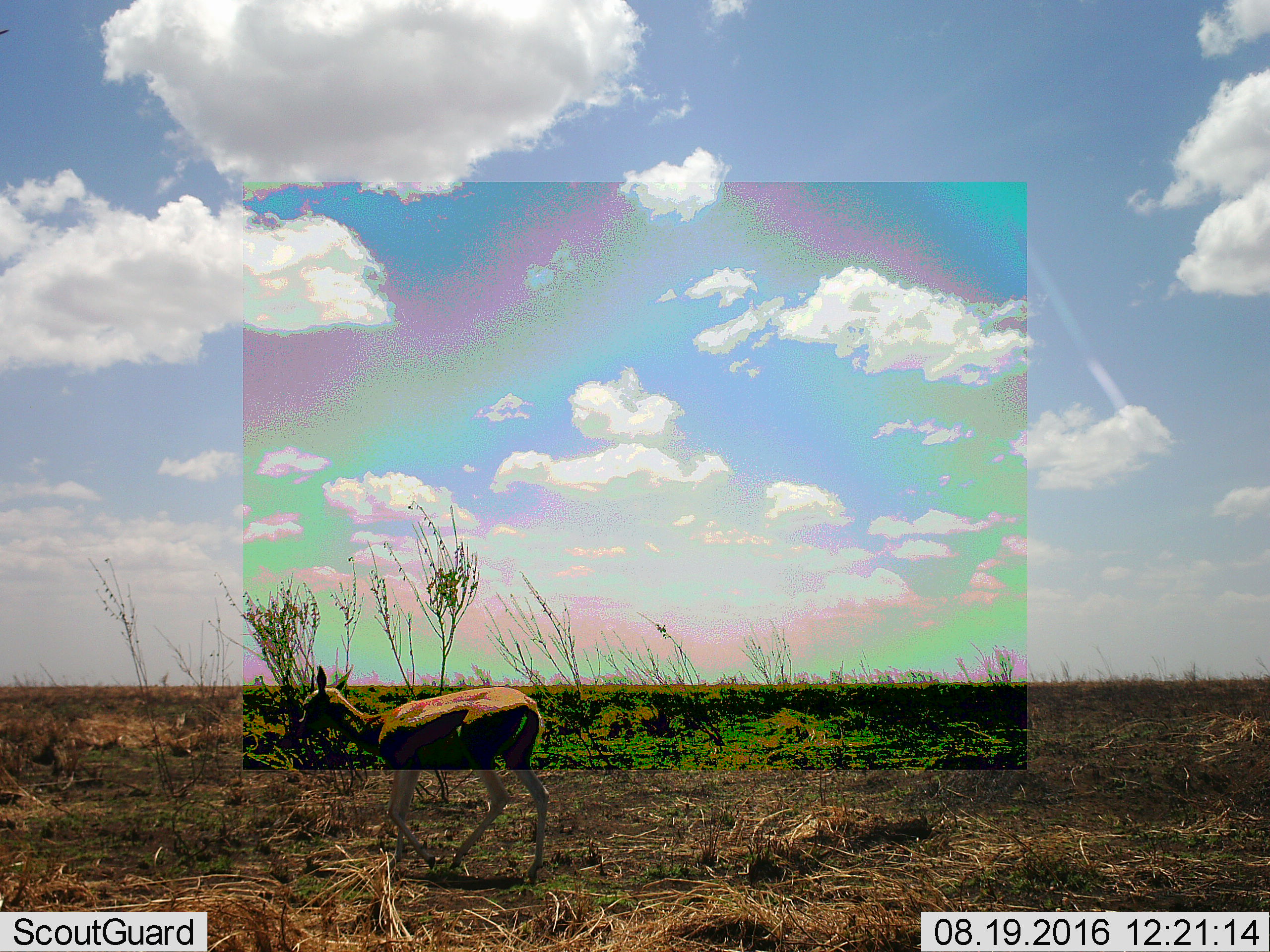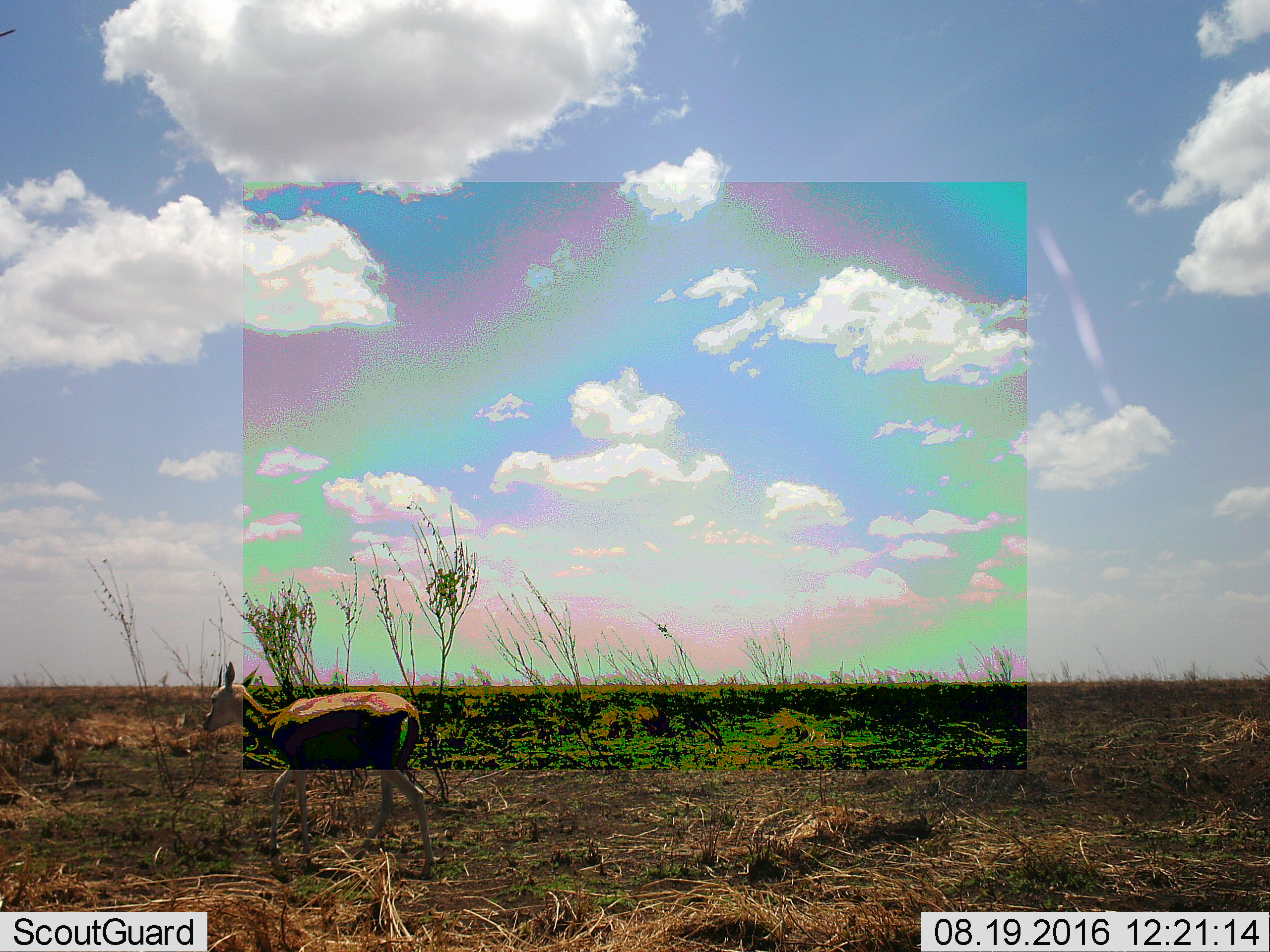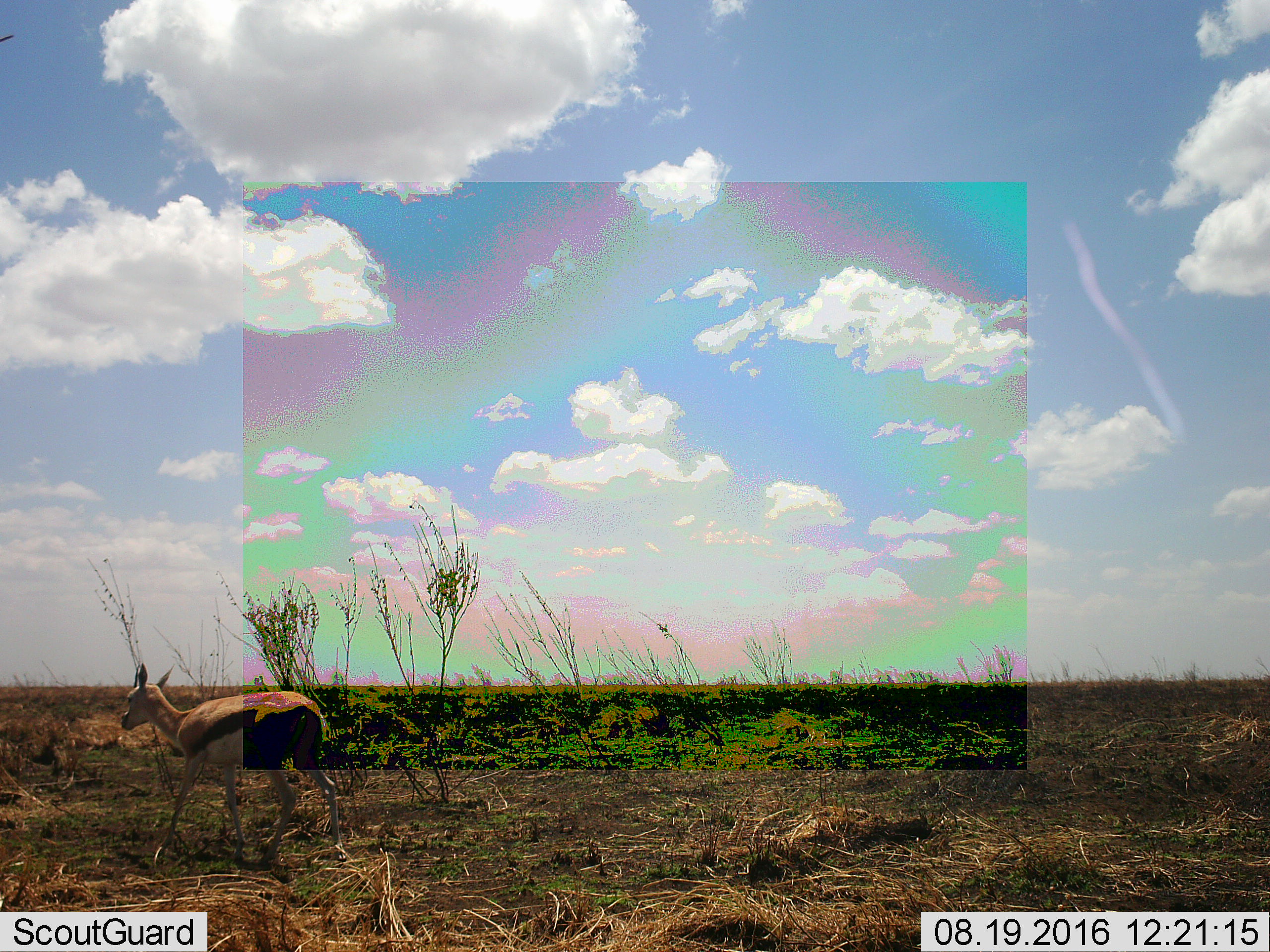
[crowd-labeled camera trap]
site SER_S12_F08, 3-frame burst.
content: unidentified animal